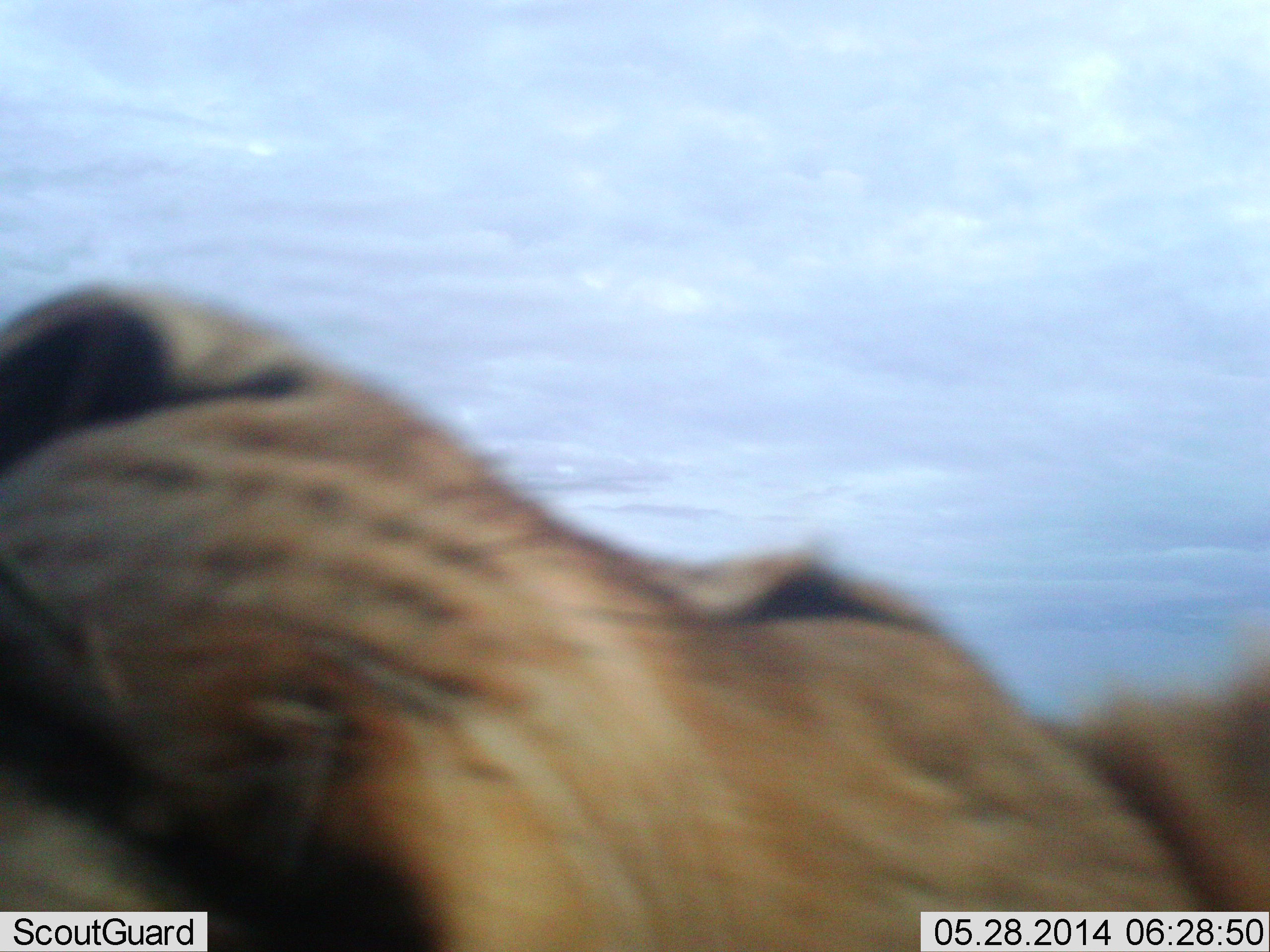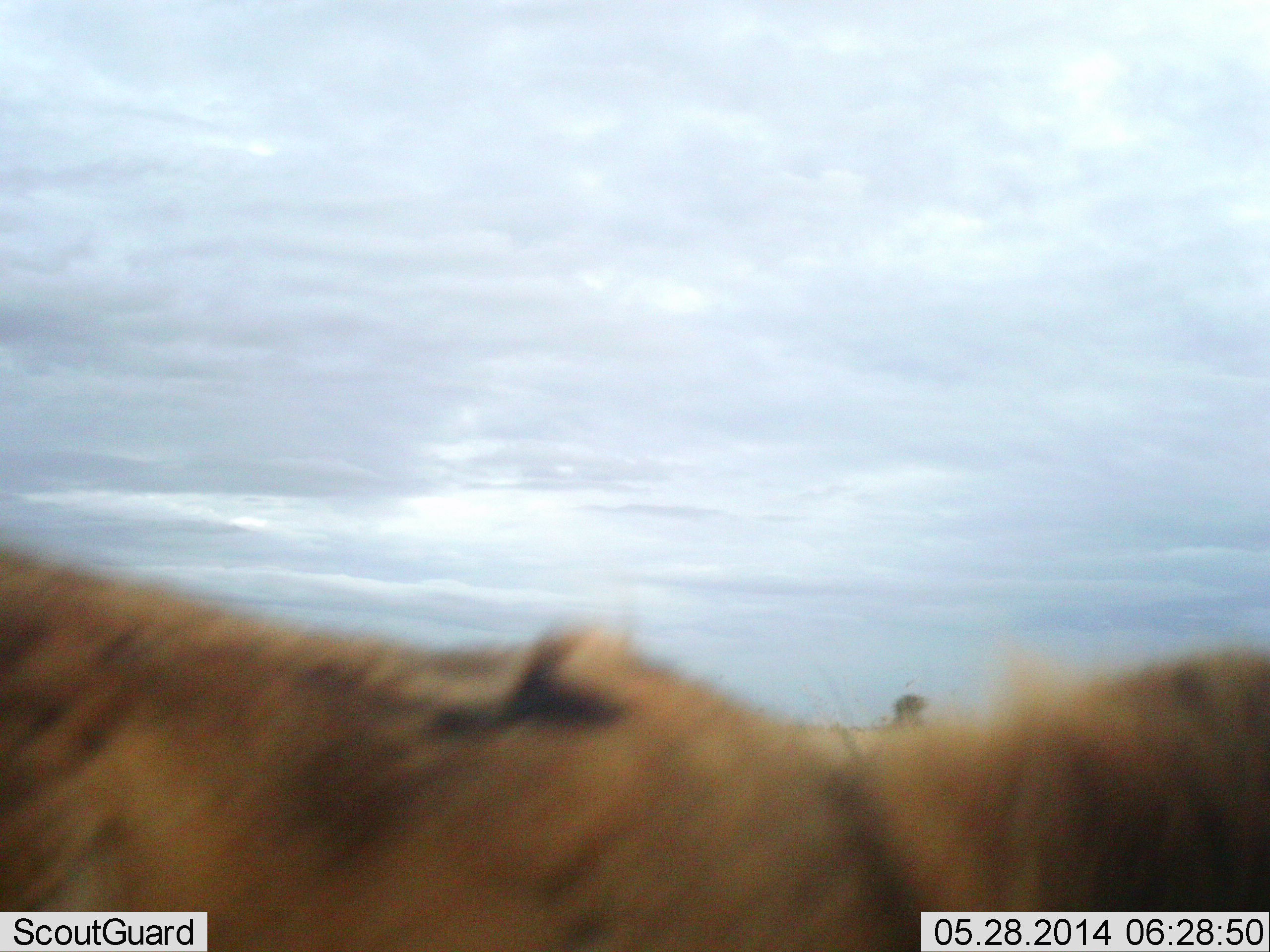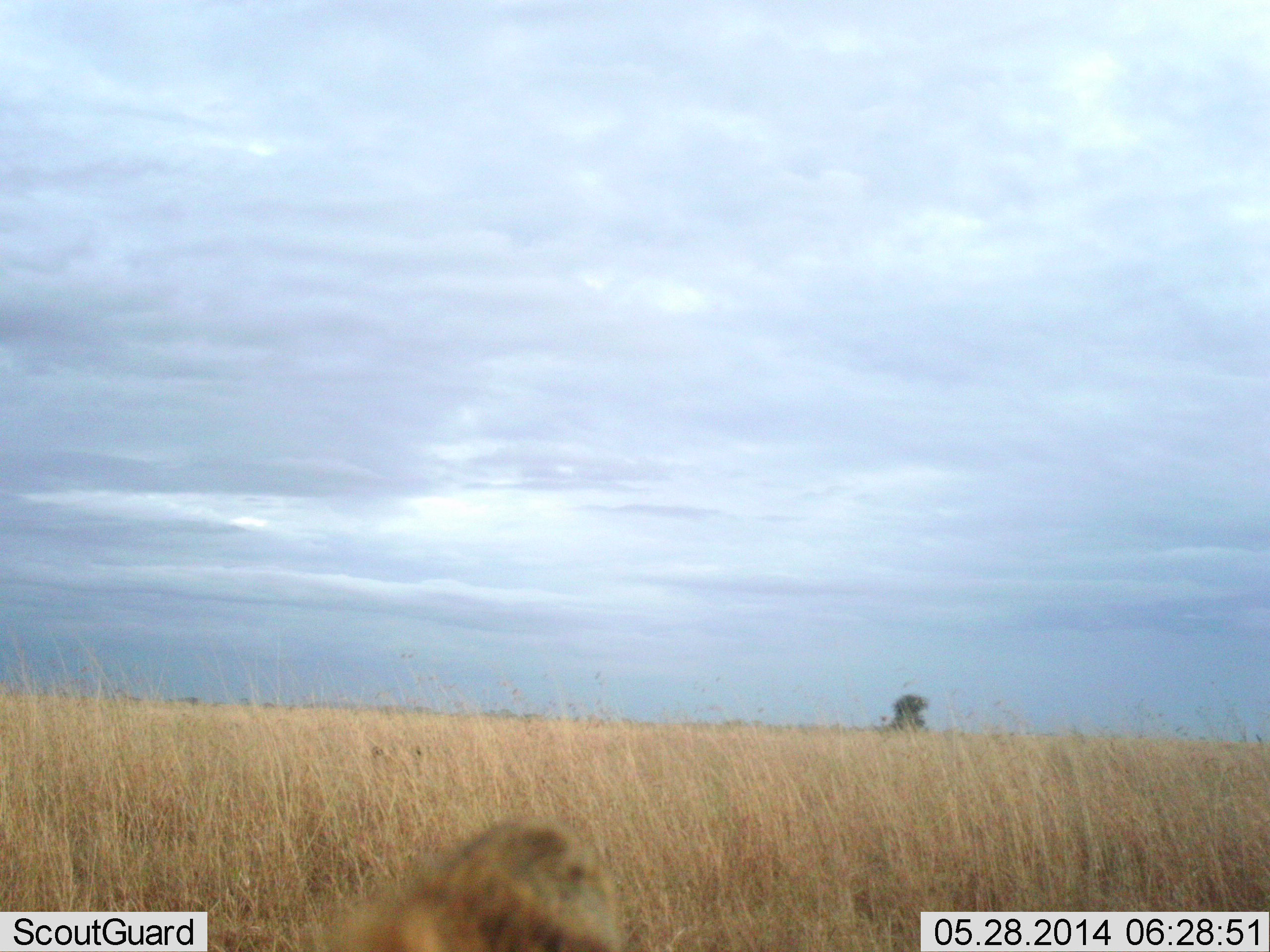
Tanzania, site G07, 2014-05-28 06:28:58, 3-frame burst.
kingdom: Animalia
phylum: Chordata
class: Mammalia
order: Carnivora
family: Felidae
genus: Panthera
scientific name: Panthera leo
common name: lion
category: lionfemale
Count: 1.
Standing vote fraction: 10%.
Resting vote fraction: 40%.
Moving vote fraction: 20%.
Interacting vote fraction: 30%.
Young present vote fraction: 0%.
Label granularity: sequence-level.